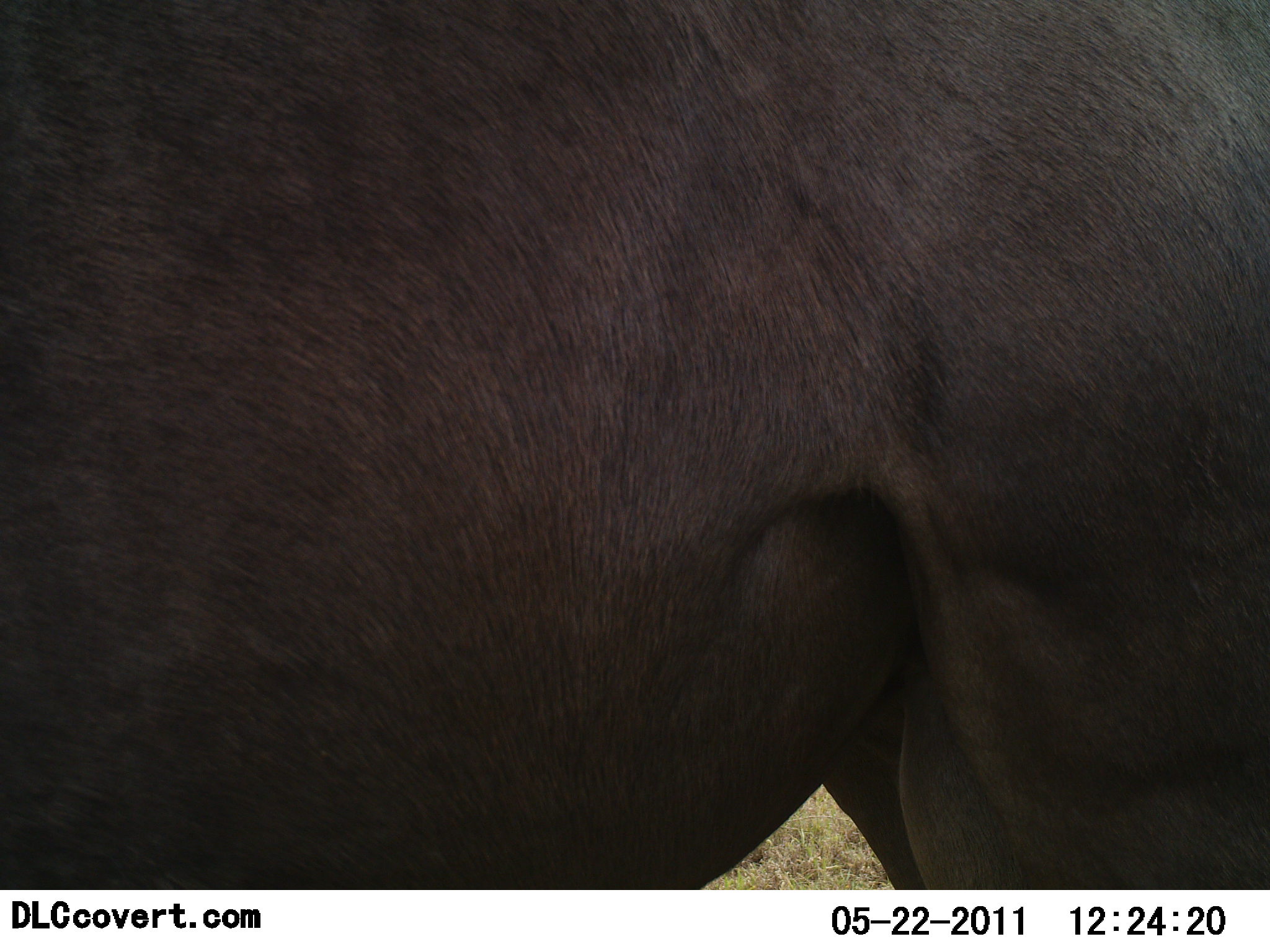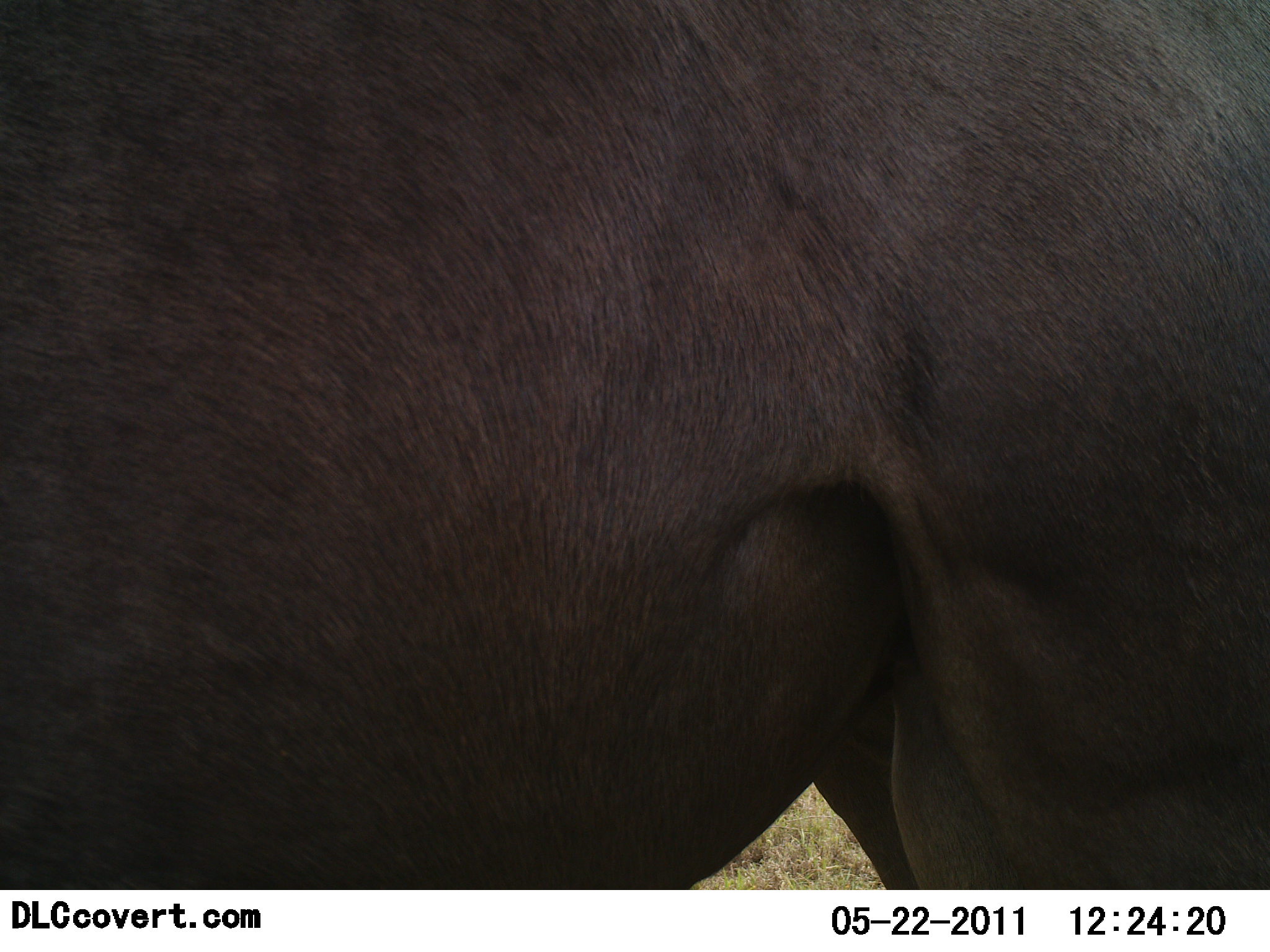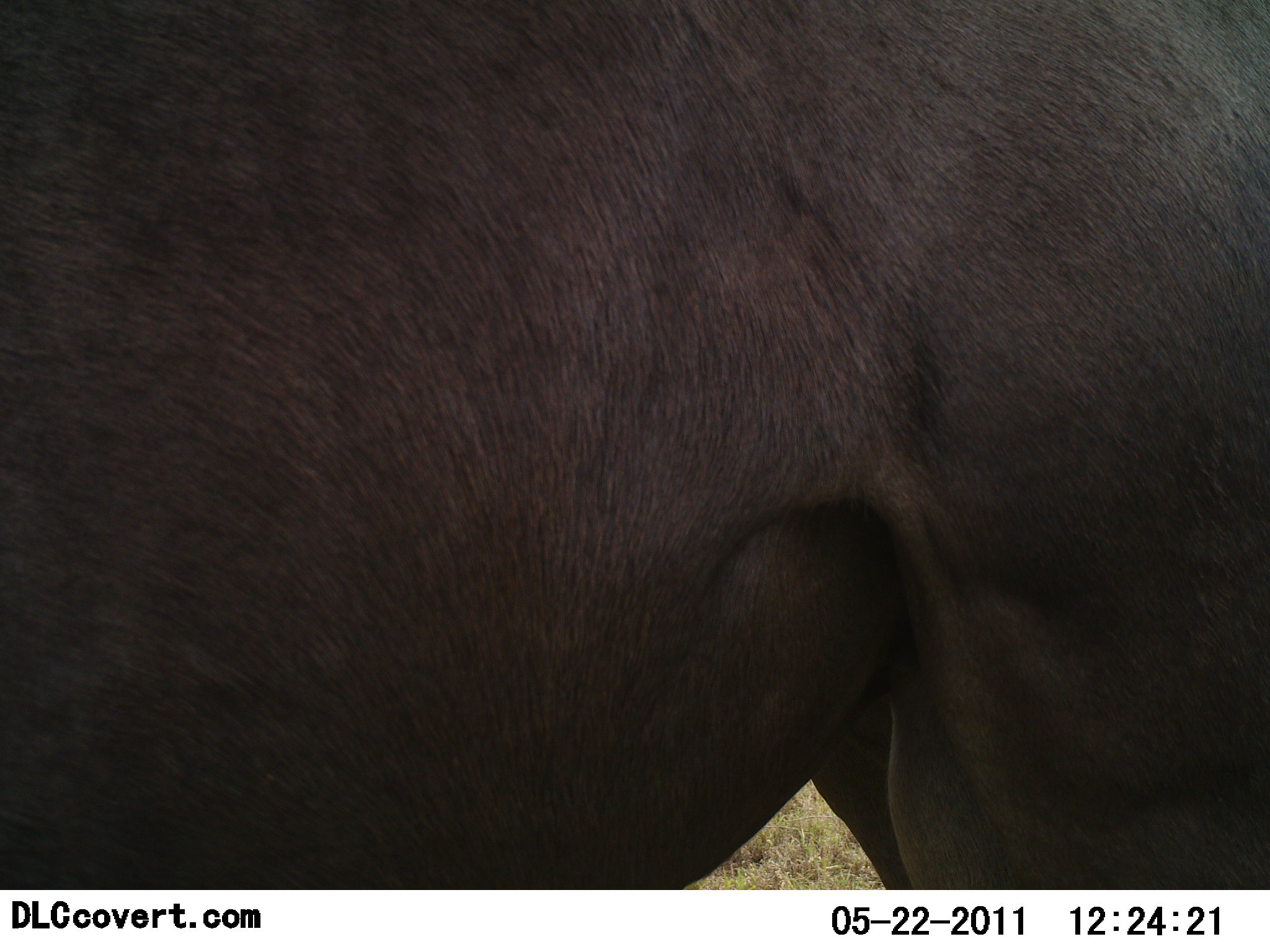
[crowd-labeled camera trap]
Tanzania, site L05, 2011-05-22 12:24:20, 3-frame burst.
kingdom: Animalia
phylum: Chordata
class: Mammalia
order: Artiodactyla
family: Bovidae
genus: Connochaetes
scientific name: Connochaetes taurinus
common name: blue wildebeest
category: wildebeest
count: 1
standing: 100%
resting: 0%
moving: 0%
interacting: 0%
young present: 0%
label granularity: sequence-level